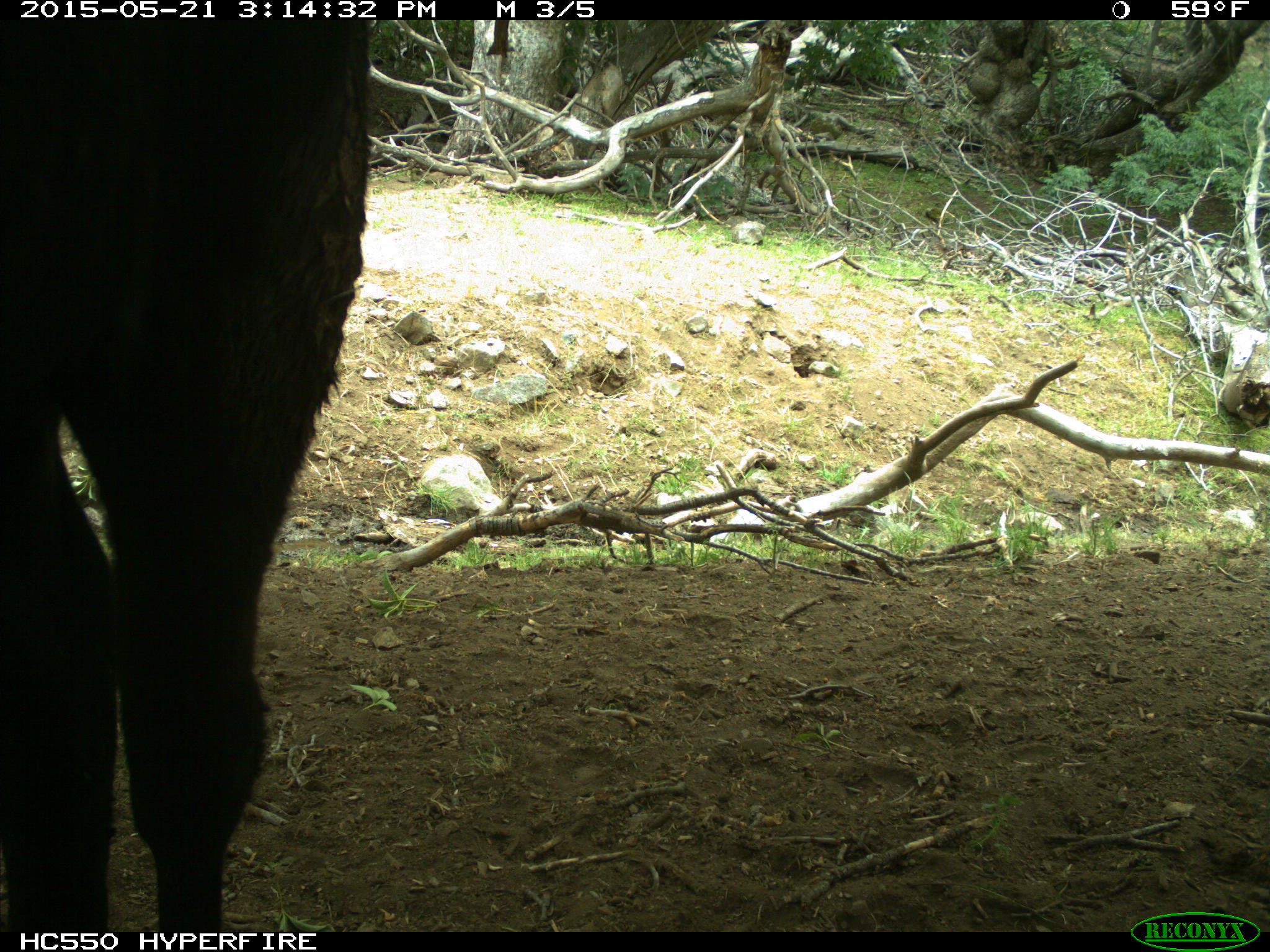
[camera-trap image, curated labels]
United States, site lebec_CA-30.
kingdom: Animalia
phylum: Chordata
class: Mammalia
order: Artiodactyla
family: Bovidae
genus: Bos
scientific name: Bos taurus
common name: domestic cow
Bos taurus (domestic cow).